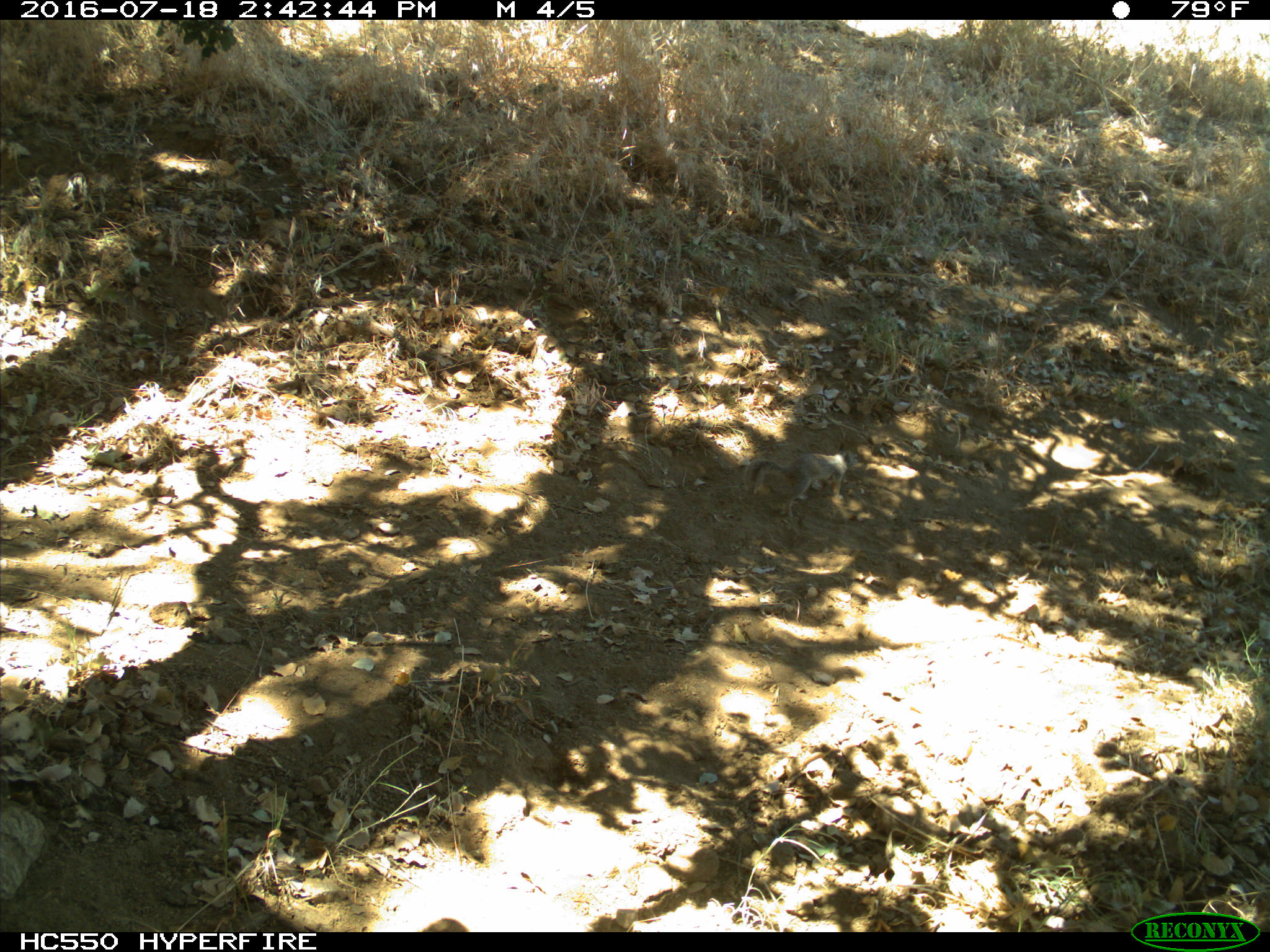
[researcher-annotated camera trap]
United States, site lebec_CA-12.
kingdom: Animalia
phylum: Chordata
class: Mammalia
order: Rodentia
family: Sciuridae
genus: Otospermophilus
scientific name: Otospermophilus beecheyi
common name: california ground squirrel